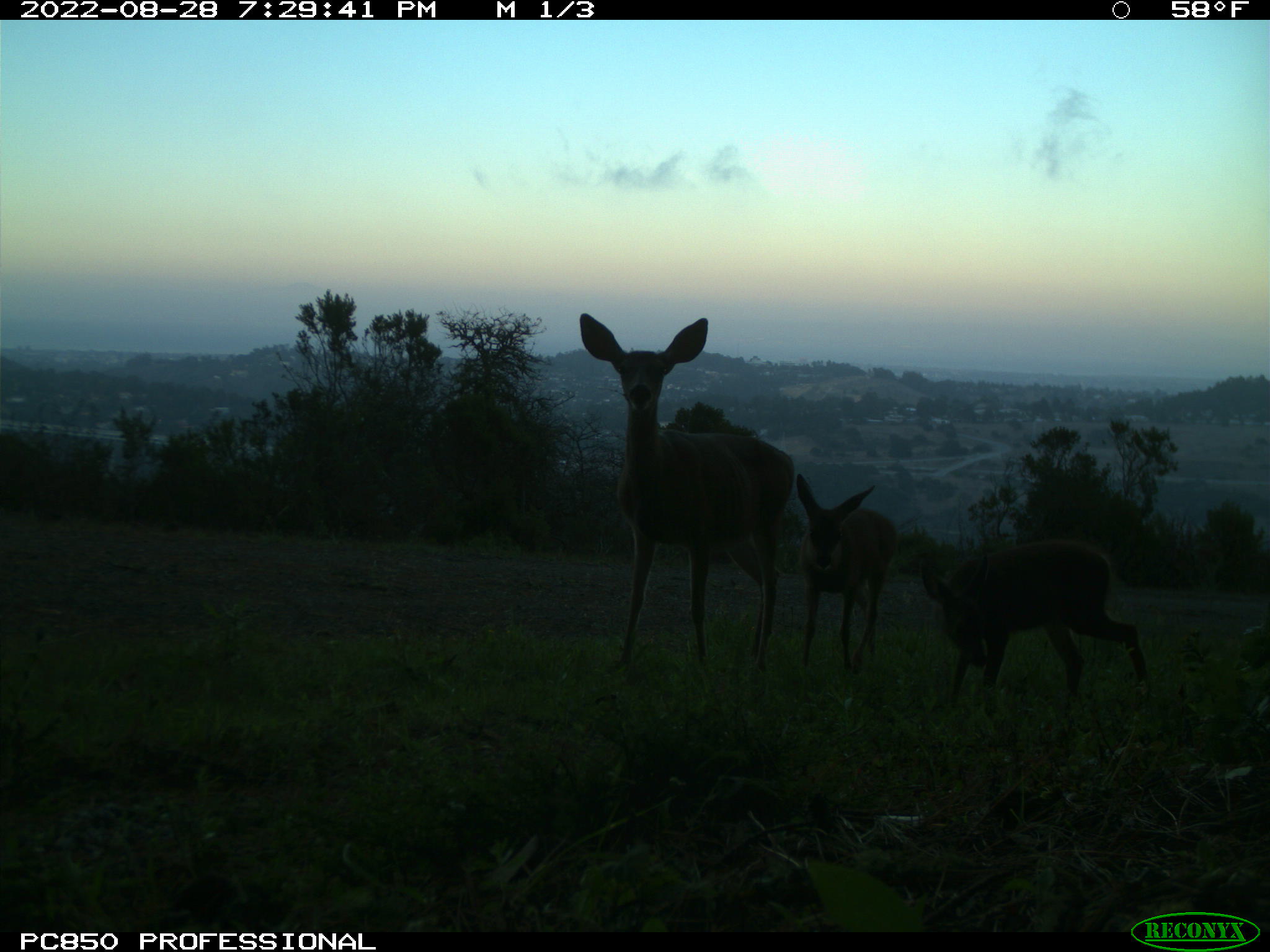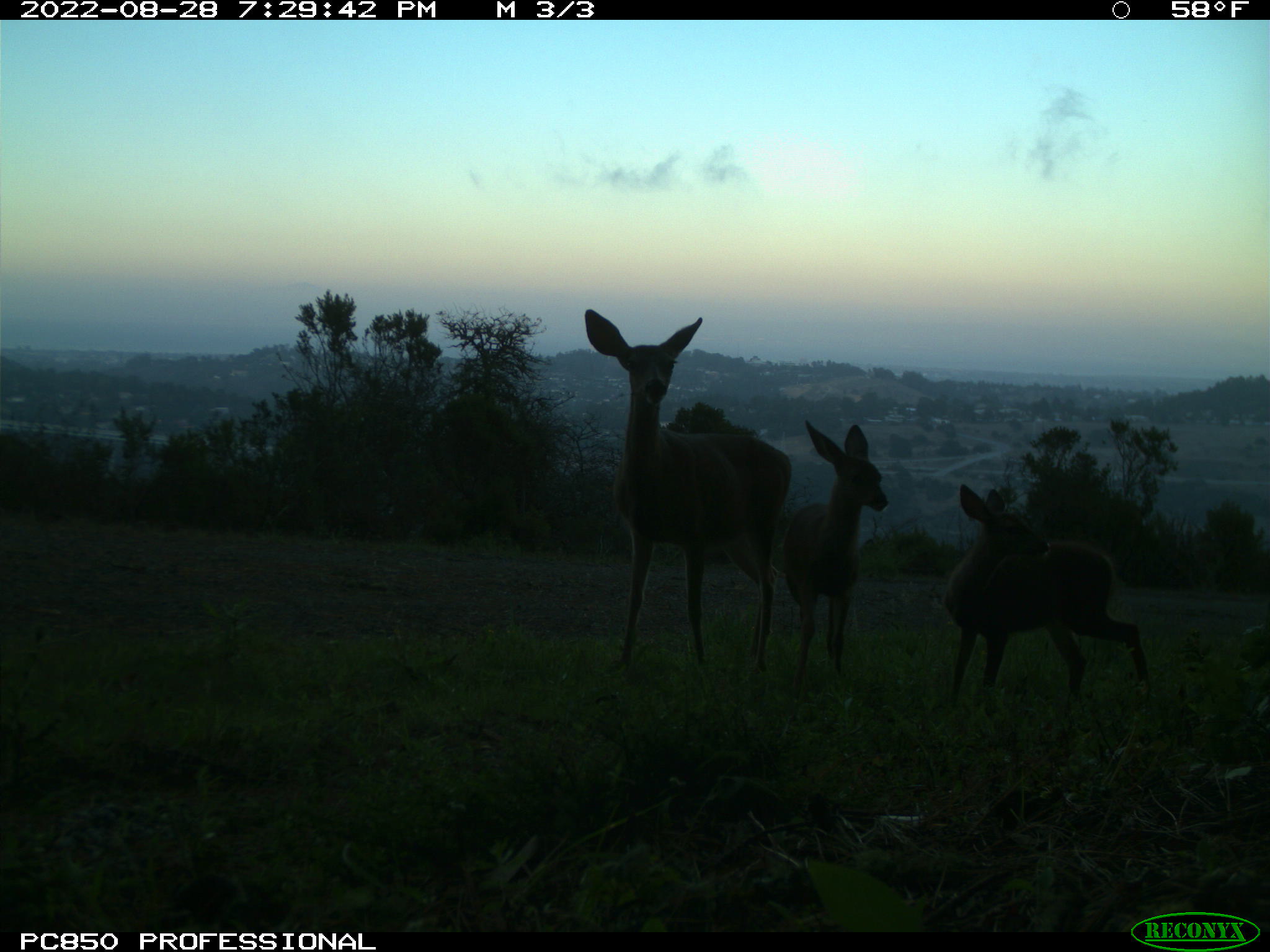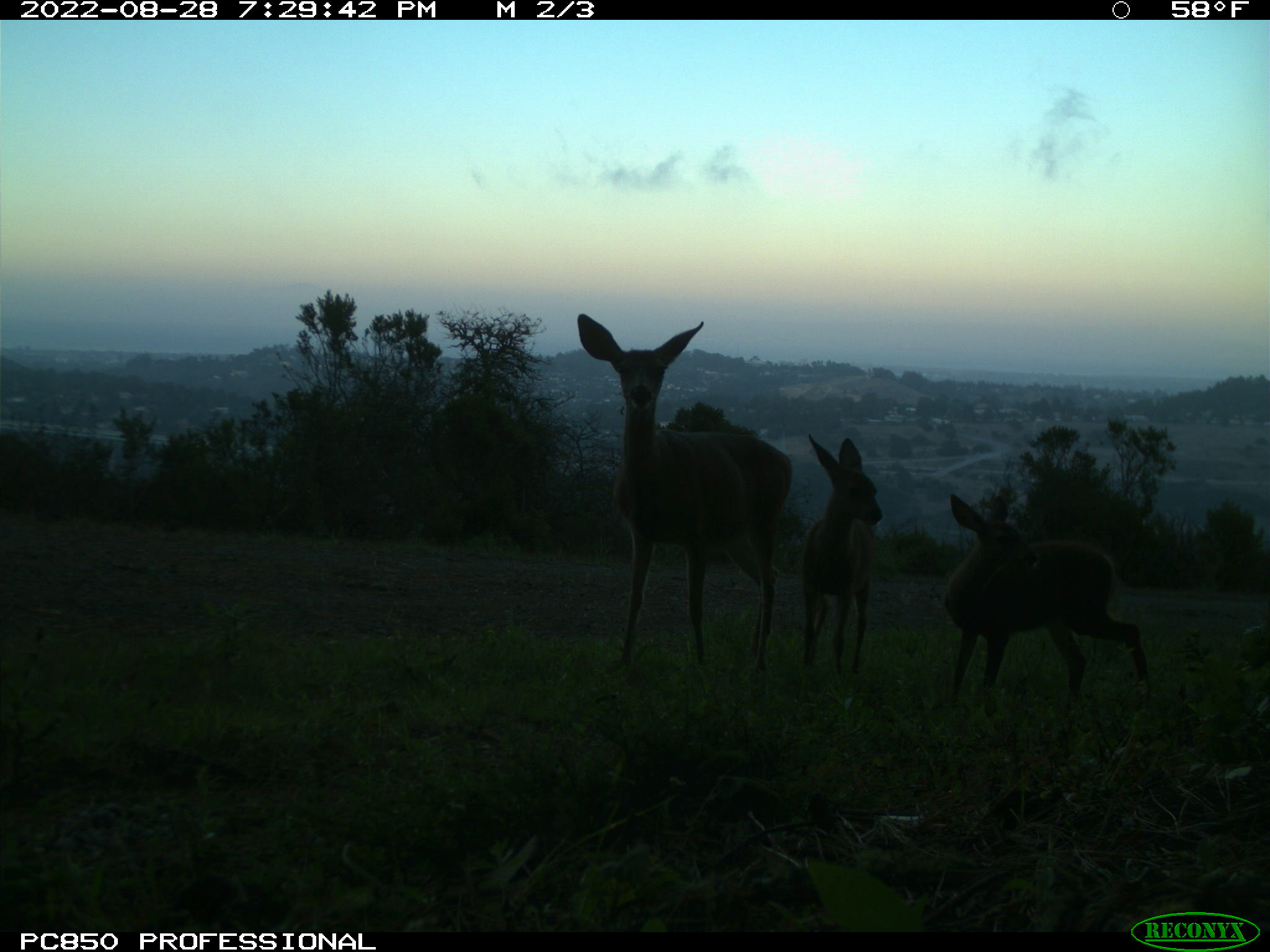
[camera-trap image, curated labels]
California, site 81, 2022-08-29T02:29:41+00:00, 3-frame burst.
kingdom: Animalia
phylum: Chordata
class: Mammalia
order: Artiodactyla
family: Cervidae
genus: Odocoileus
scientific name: Odocoileus hemionus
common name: mule deer